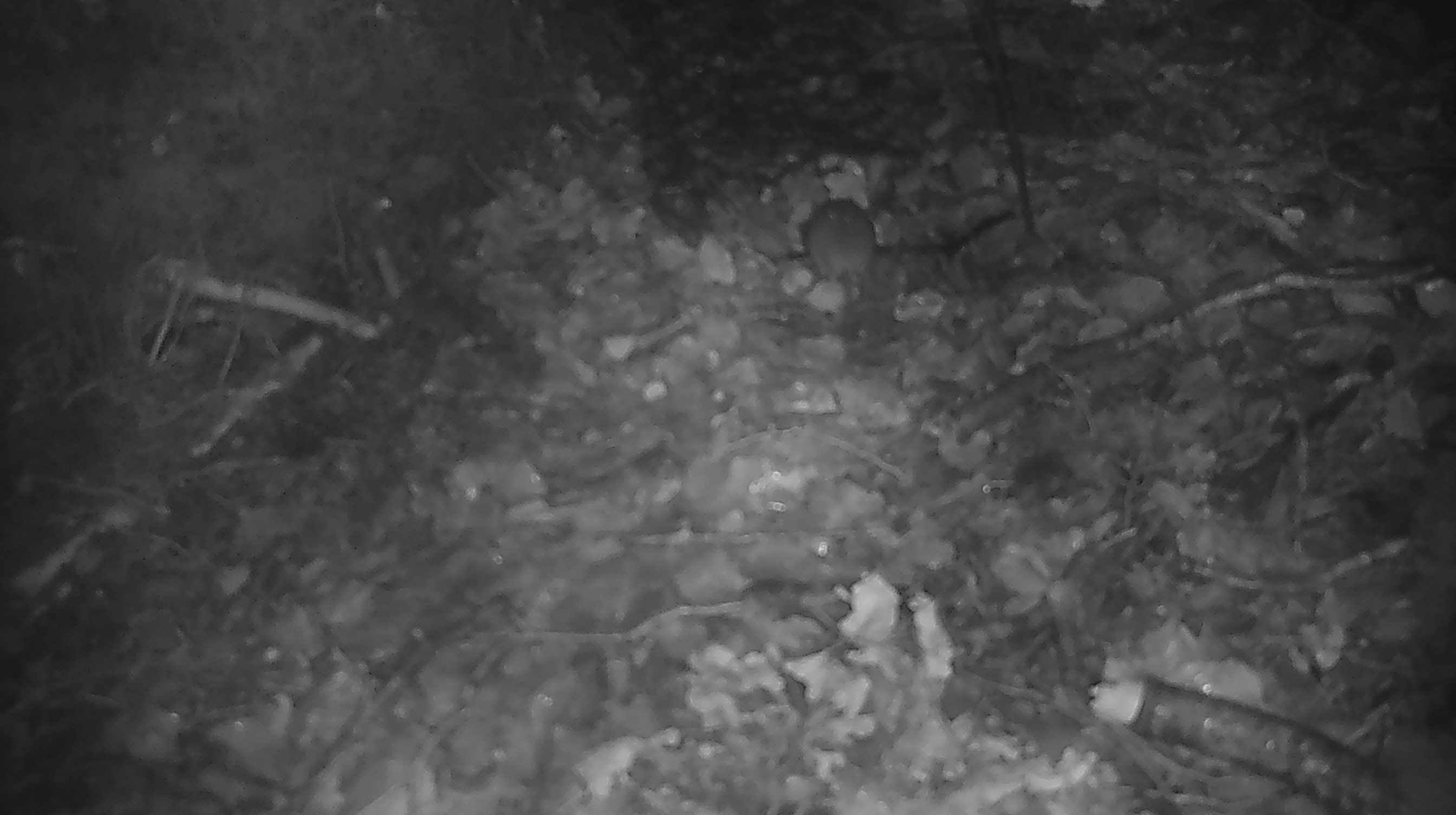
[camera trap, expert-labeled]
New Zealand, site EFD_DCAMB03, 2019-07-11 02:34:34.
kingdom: Animalia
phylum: Chordata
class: Mammalia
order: Rodentia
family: Muridae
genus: Mus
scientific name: Mus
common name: mouse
Mouse (Mus).